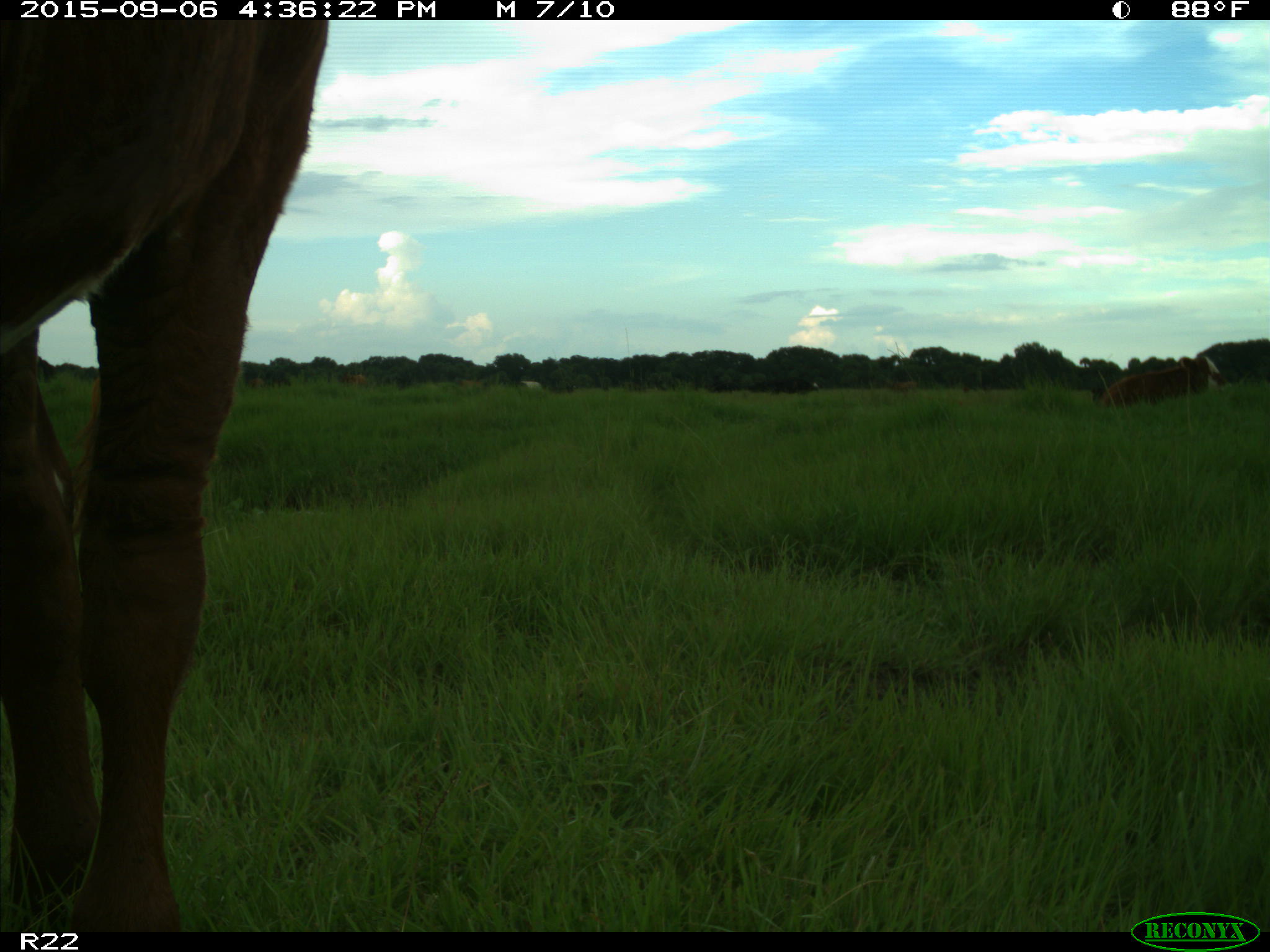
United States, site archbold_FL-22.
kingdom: Animalia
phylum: Chordata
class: Mammalia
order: Artiodactyla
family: Bovidae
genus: Bos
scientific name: Bos taurus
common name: domestic cow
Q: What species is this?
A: Bos taurus (domestic cow).